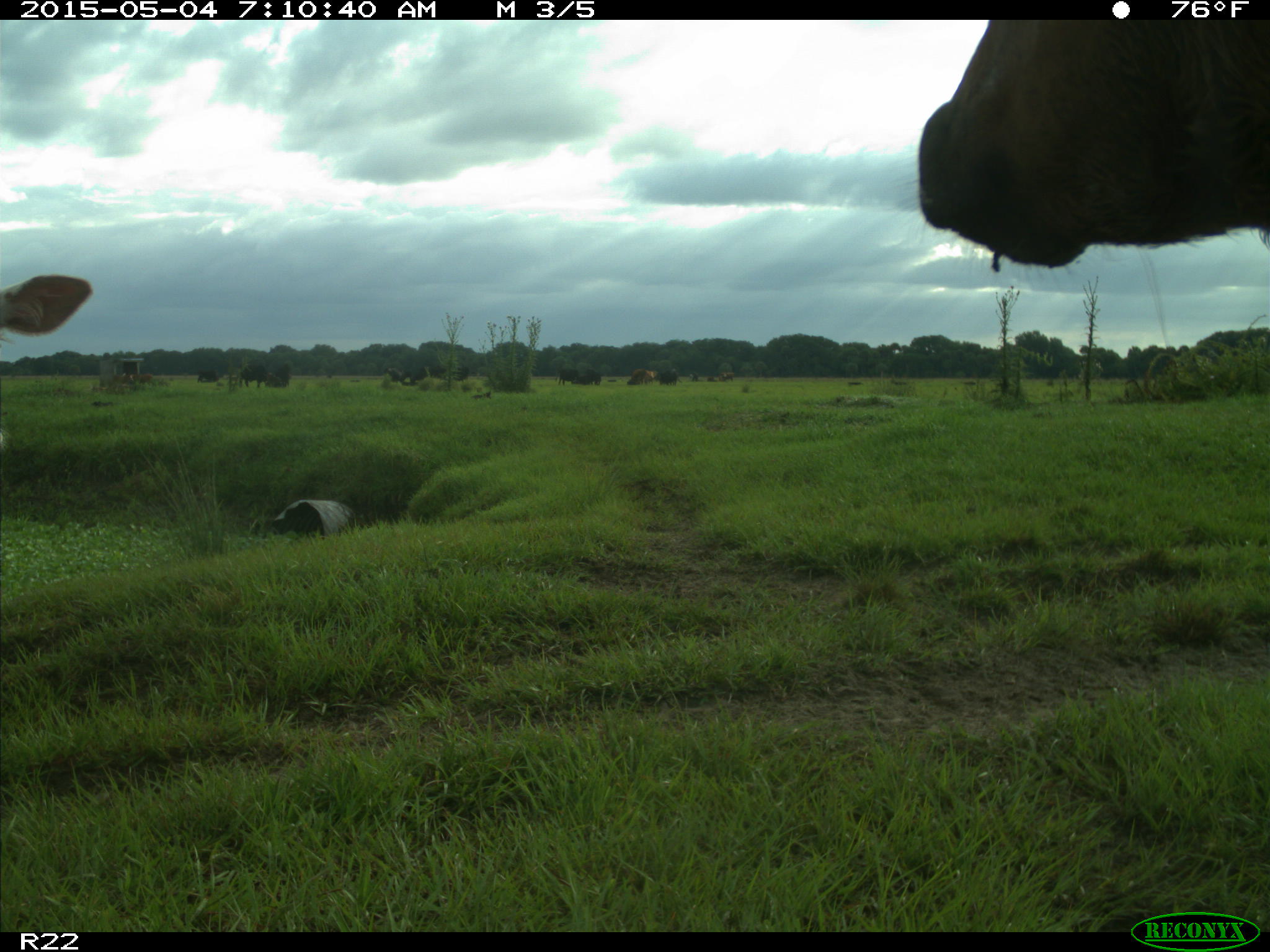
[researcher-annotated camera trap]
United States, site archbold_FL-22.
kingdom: Animalia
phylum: Chordata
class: Mammalia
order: Artiodactyla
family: Bovidae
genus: Bos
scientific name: Bos taurus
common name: domestic cow